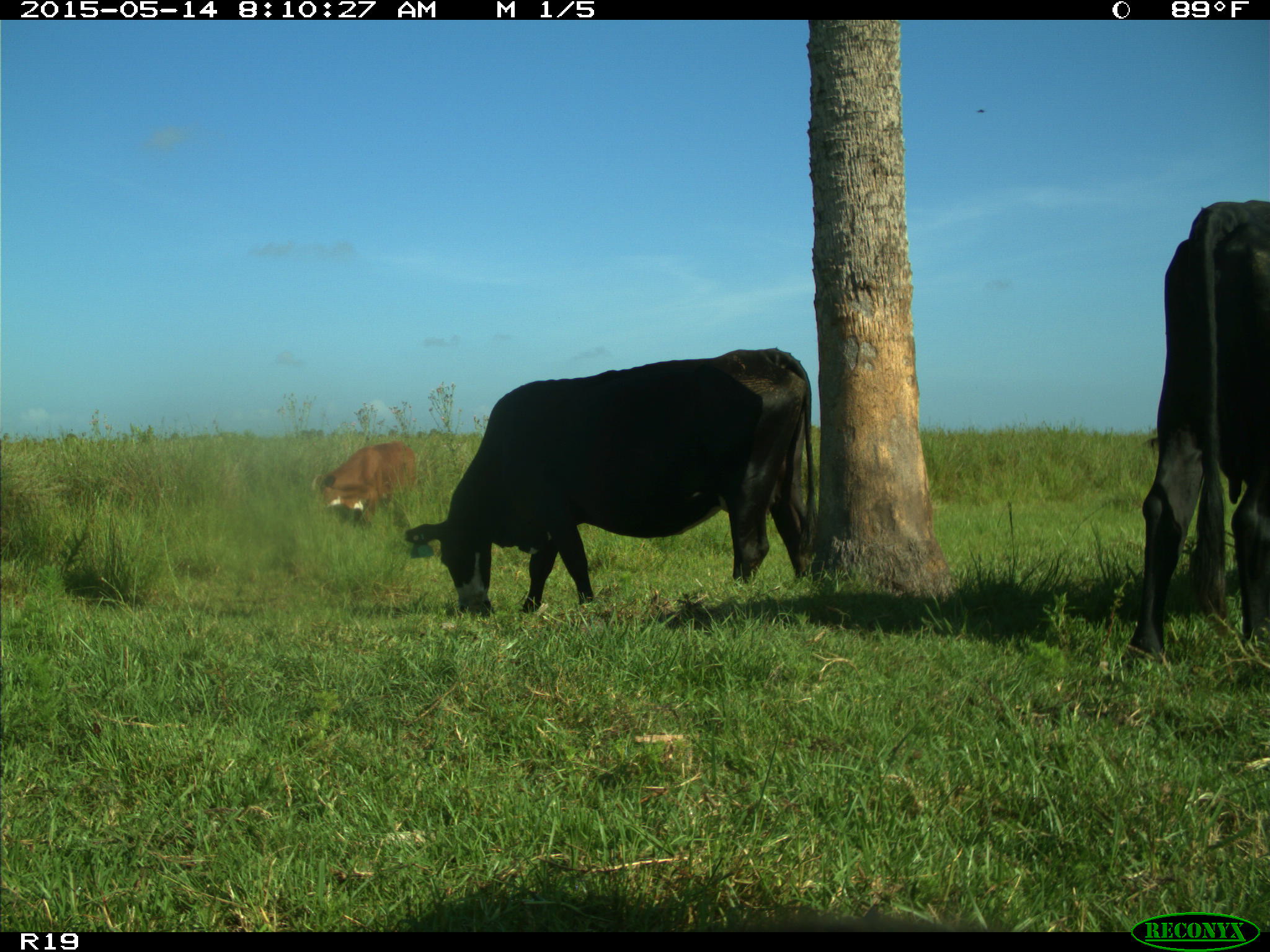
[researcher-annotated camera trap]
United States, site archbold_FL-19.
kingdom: Animalia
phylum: Chordata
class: Mammalia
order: Artiodactyla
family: Bovidae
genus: Bos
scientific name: Bos taurus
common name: domestic cow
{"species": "Bos taurus (domestic cow)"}